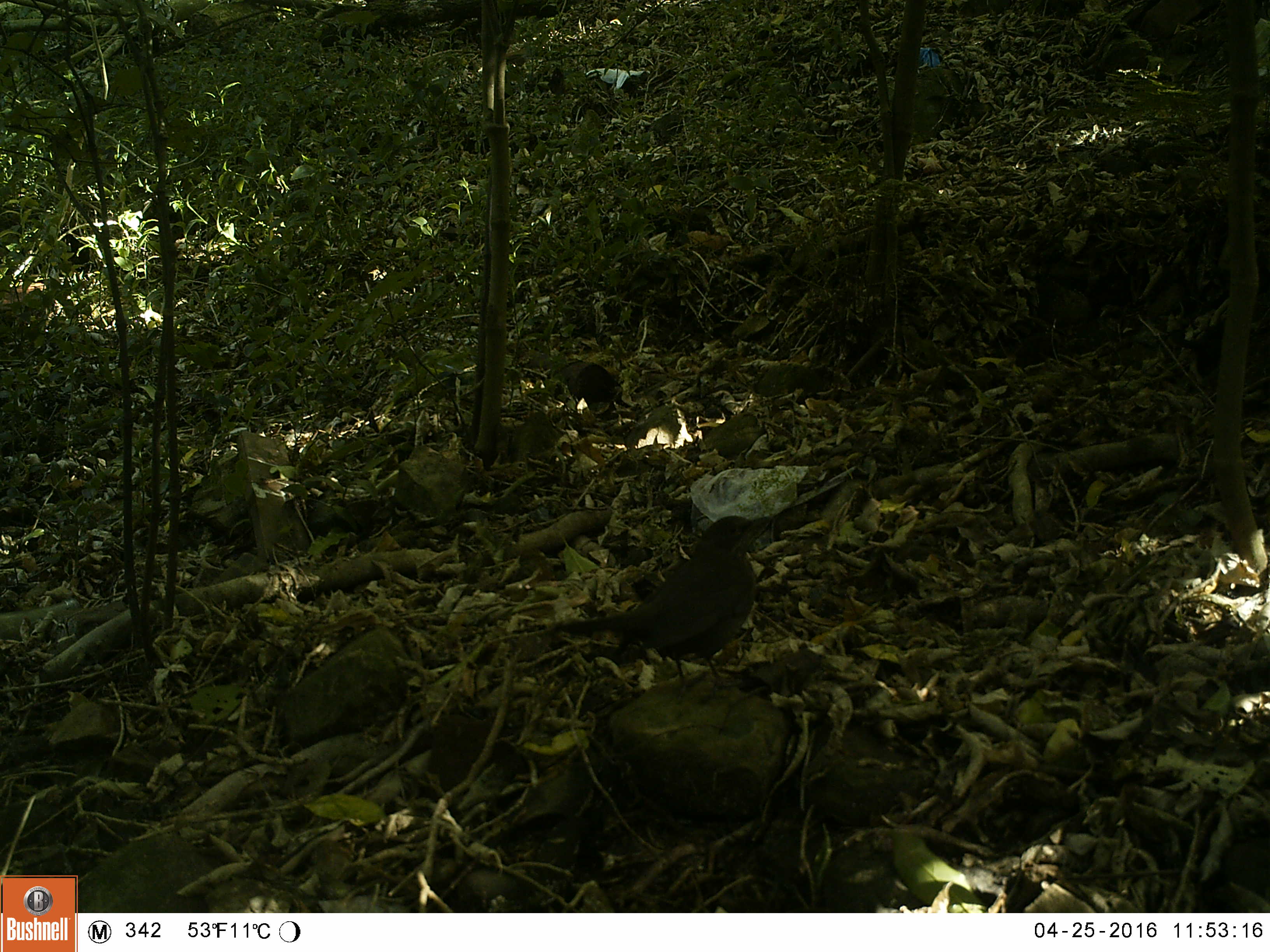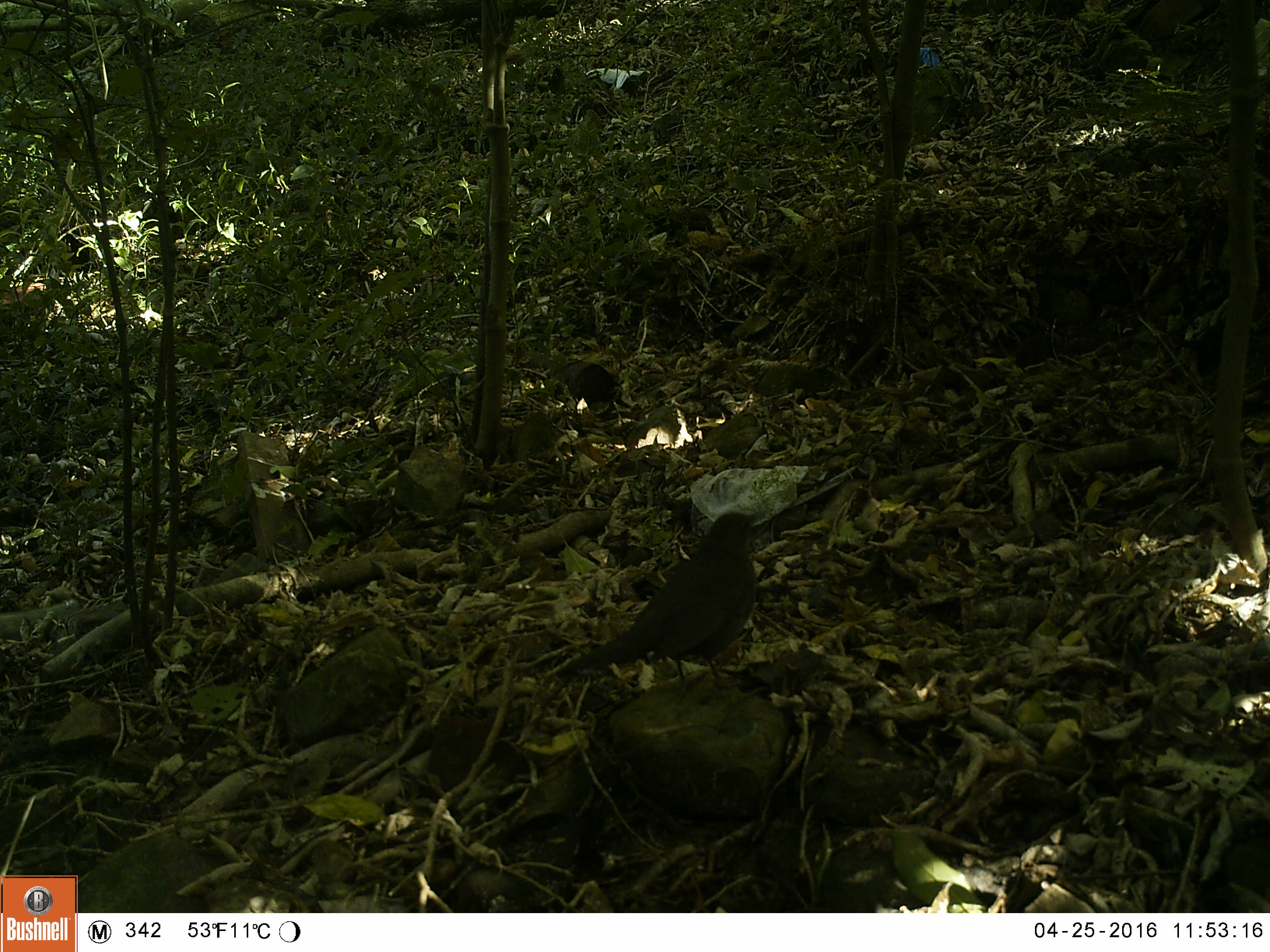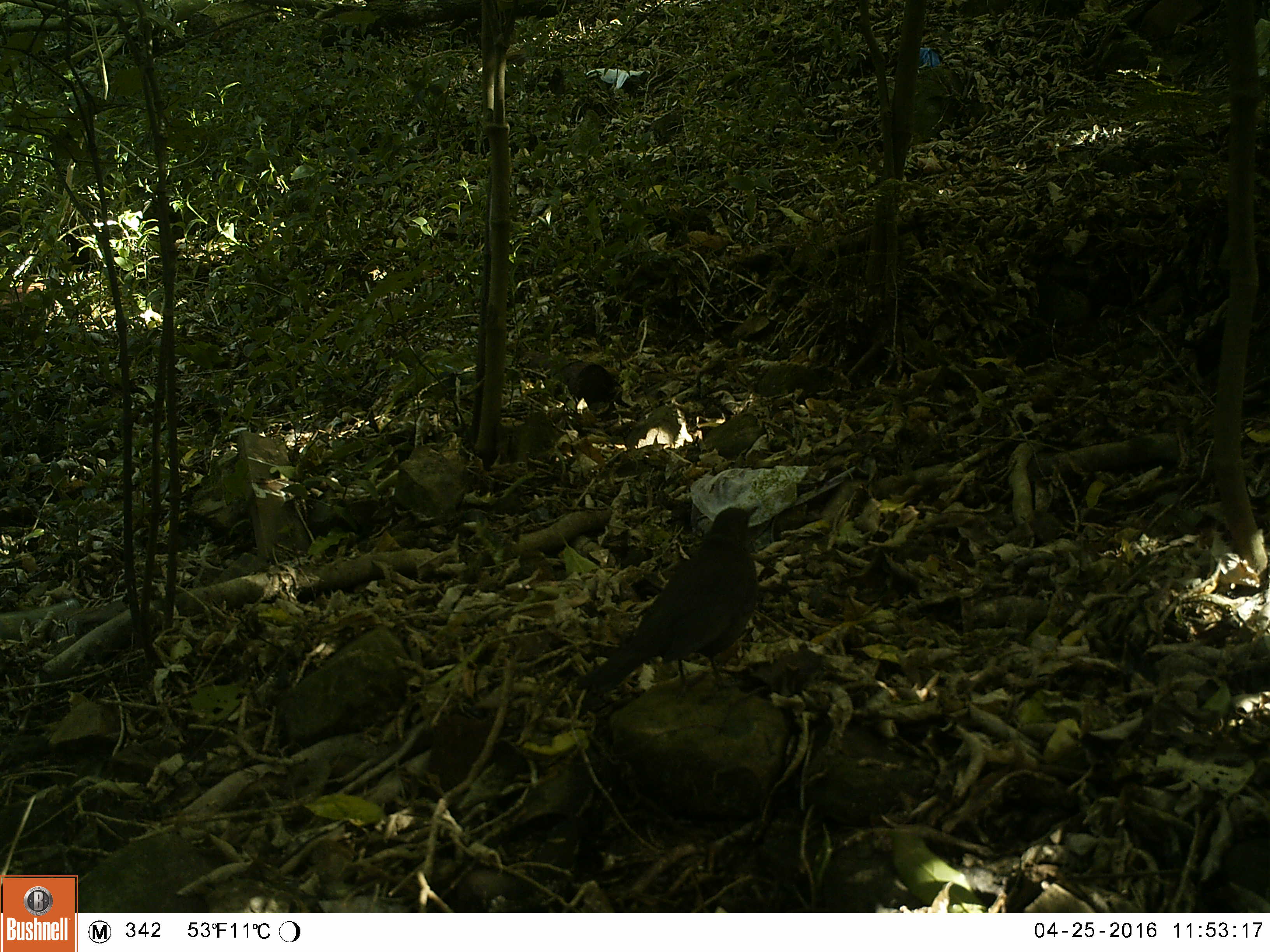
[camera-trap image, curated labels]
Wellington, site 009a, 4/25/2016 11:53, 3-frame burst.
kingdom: Animalia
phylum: Chordata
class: Aves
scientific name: Aves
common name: bird